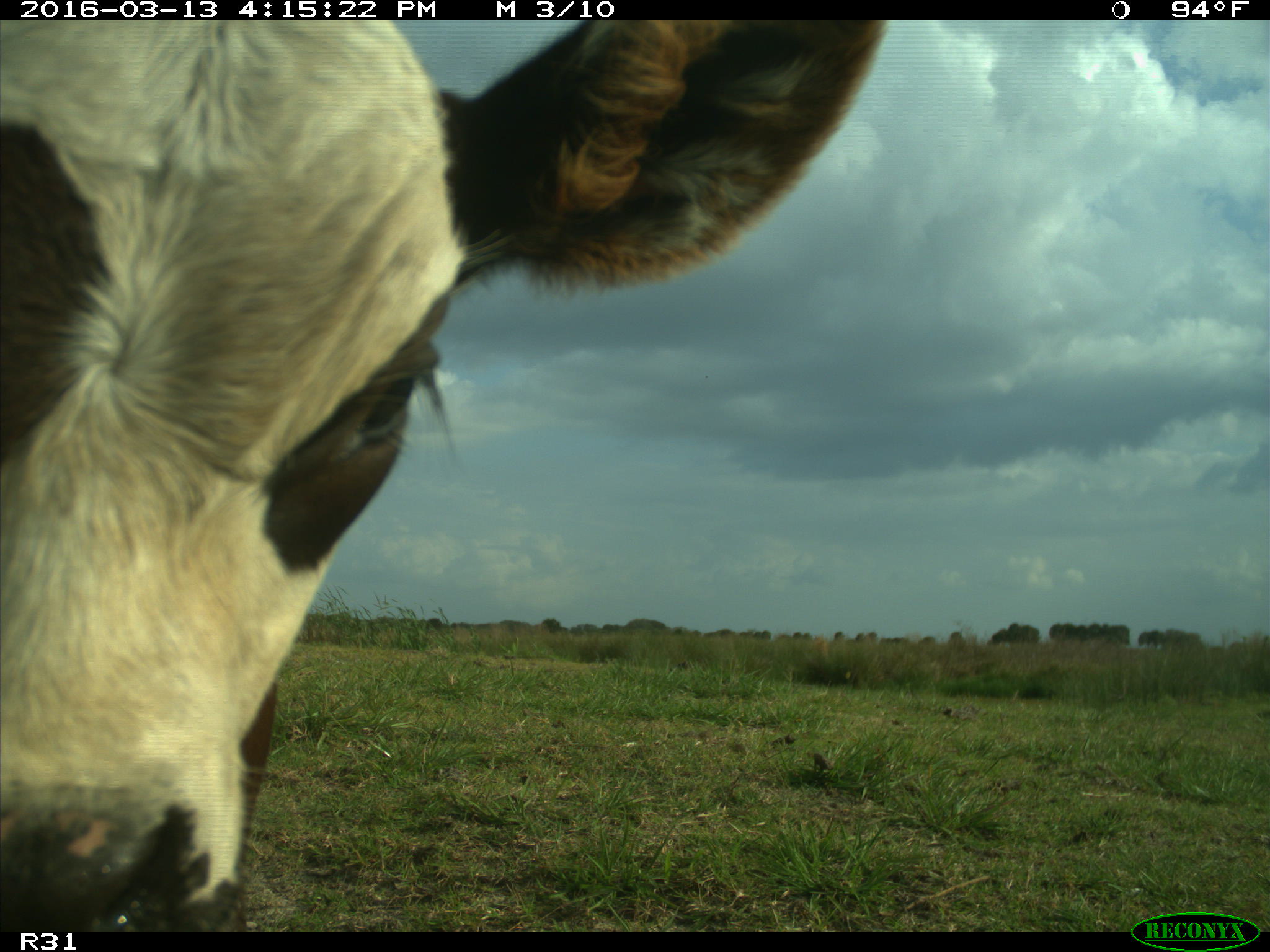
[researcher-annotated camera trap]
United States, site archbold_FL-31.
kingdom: Animalia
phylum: Chordata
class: Mammalia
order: Artiodactyla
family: Bovidae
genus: Bos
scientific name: Bos taurus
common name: domestic cow